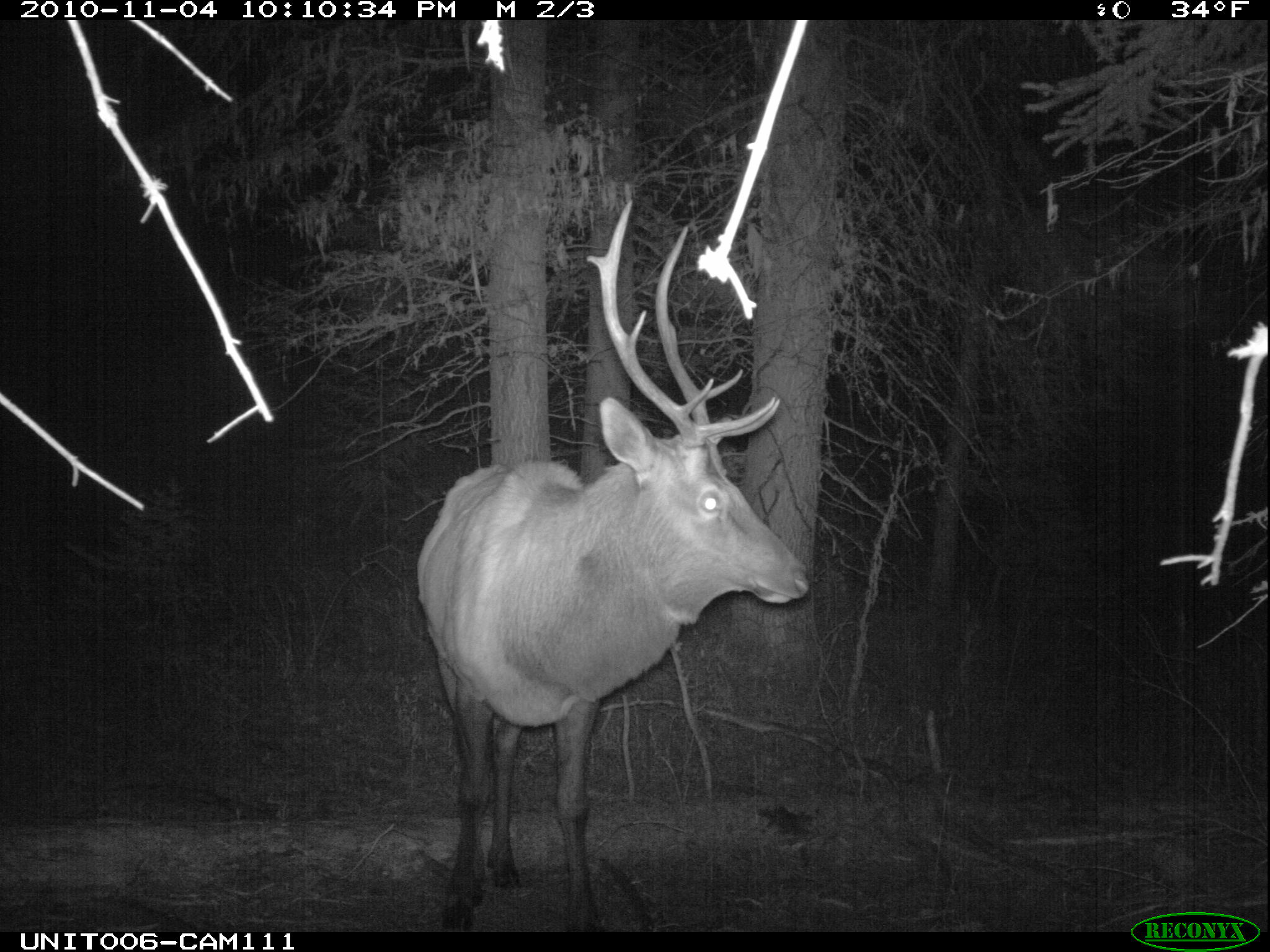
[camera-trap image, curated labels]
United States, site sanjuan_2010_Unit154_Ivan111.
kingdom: Animalia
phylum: Chordata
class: Mammalia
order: Artiodactyla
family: Cervidae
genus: Cervus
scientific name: Cervus elaphus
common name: red deer